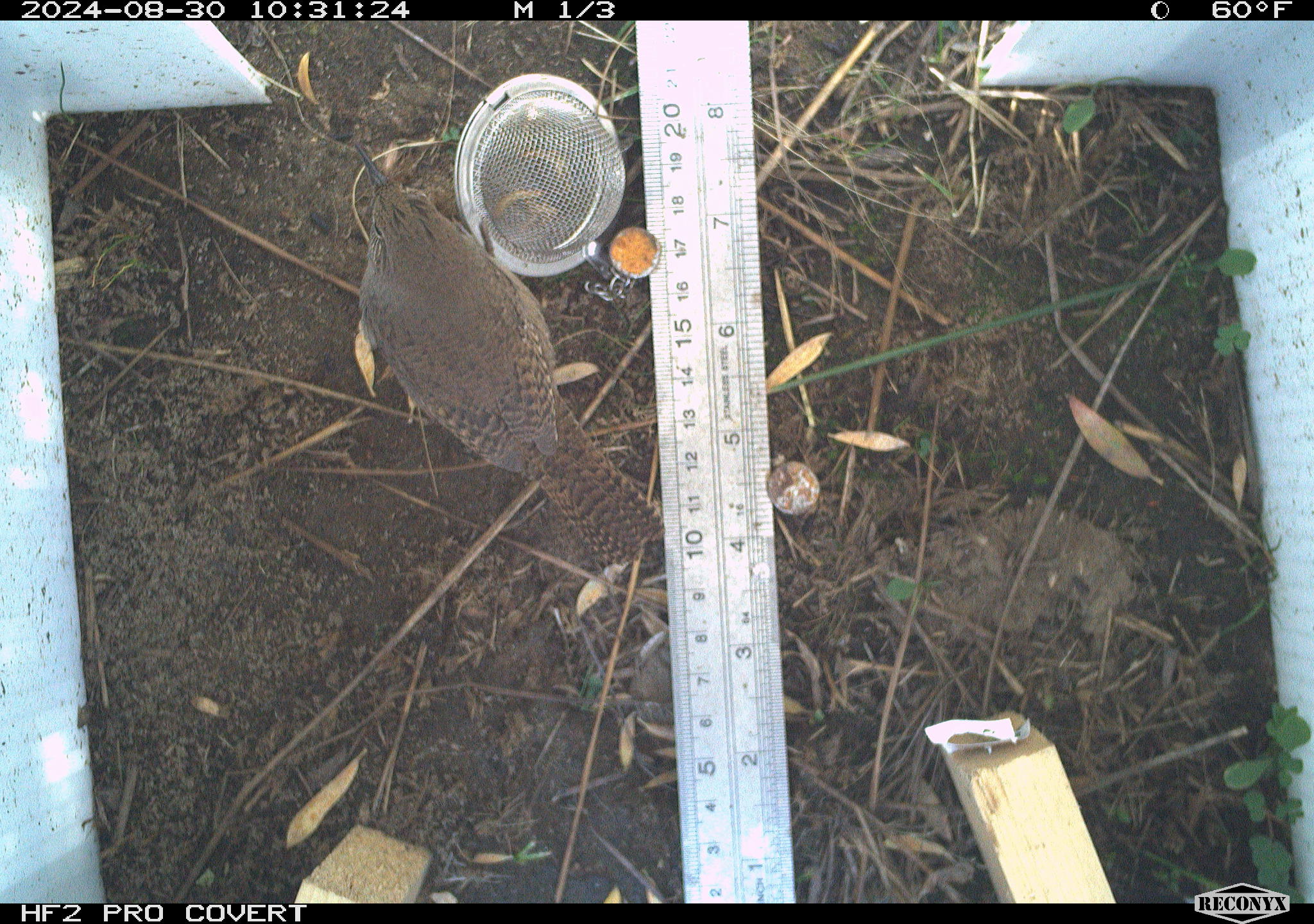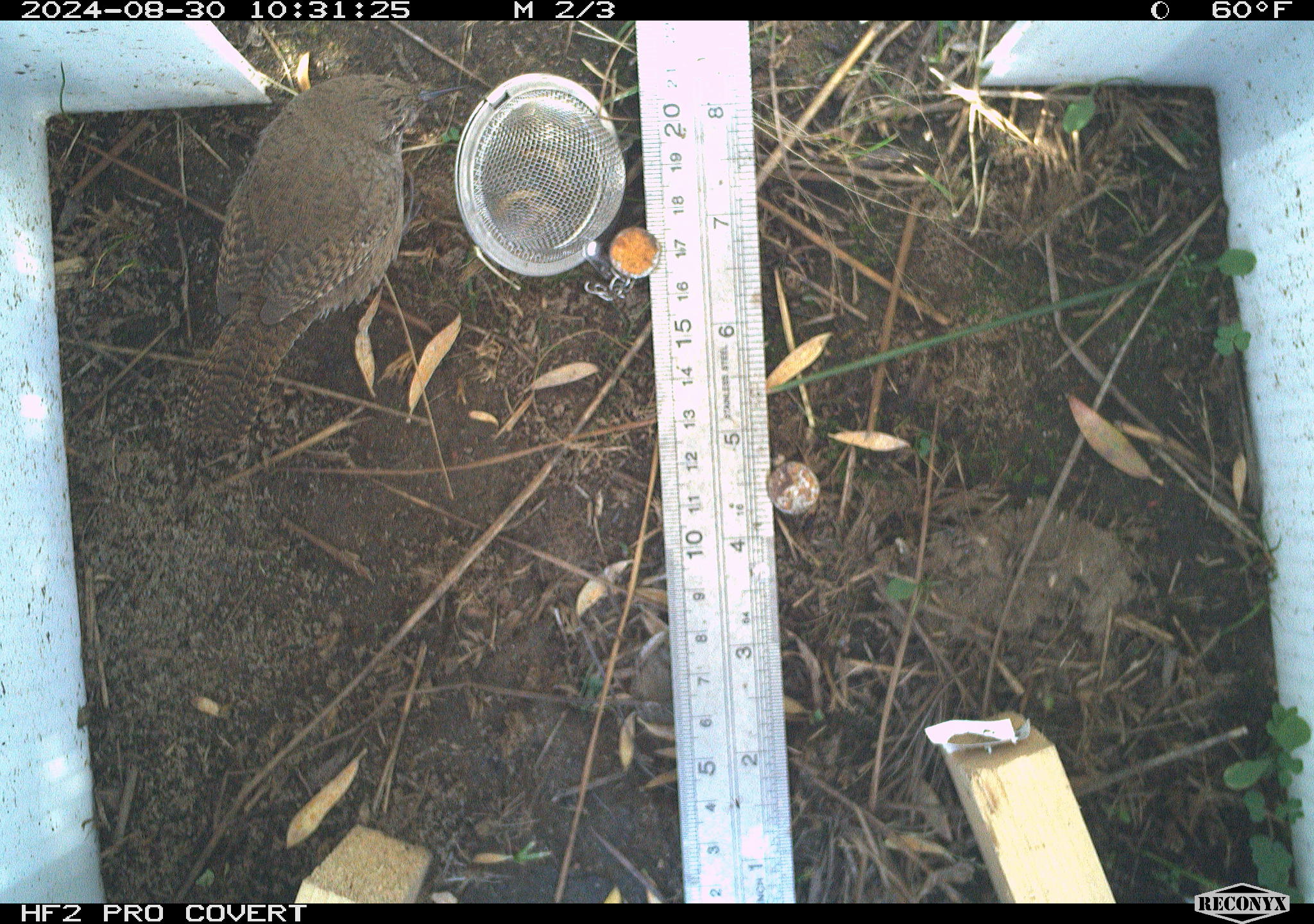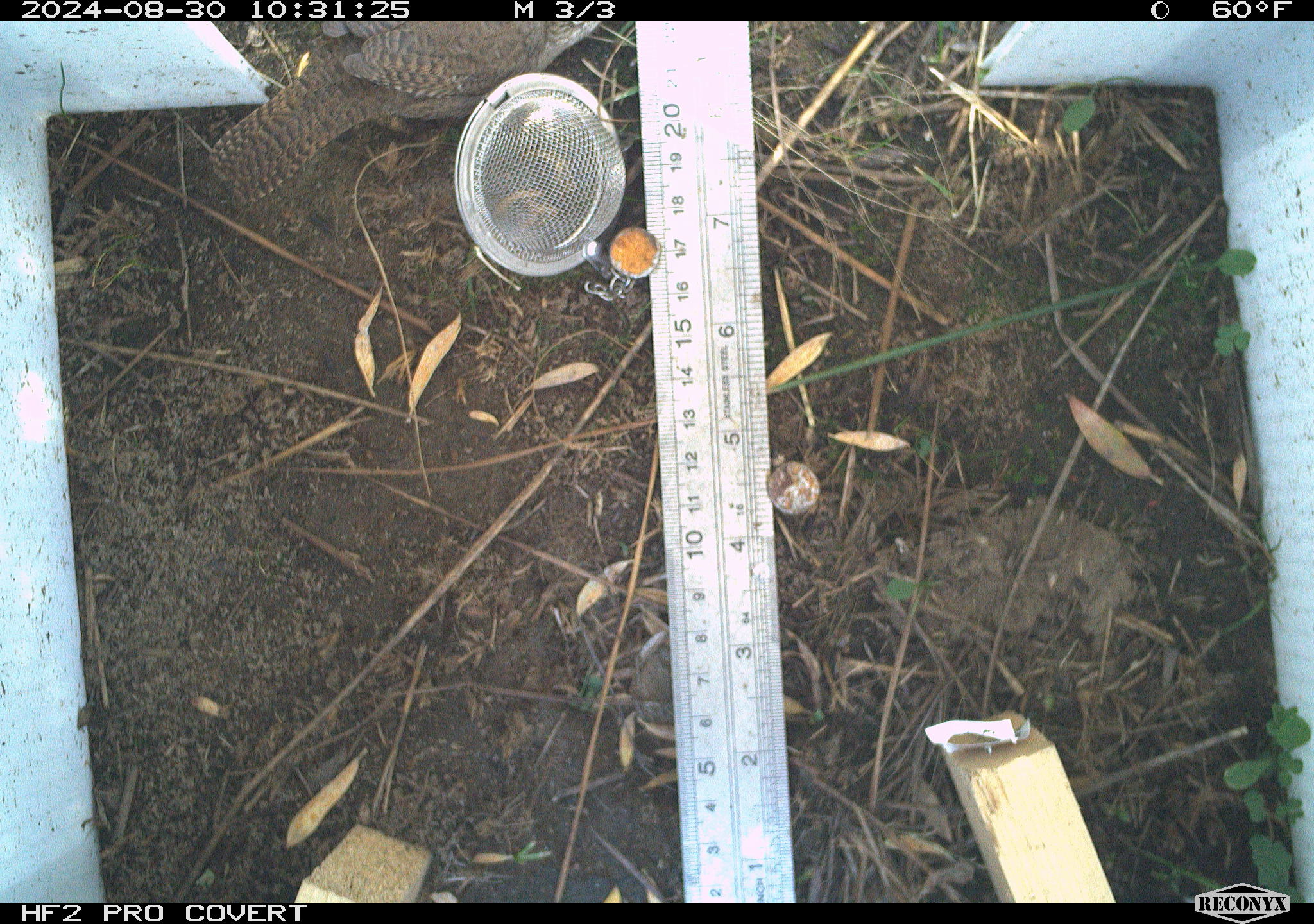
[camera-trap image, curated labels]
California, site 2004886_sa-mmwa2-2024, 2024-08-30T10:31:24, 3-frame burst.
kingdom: Animalia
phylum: Chordata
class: Aves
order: Passeriformes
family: Troglodytidae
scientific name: Troglodytidae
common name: wren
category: troglodytidae family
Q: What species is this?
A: Troglodytidae family (wren) (Troglodytidae).